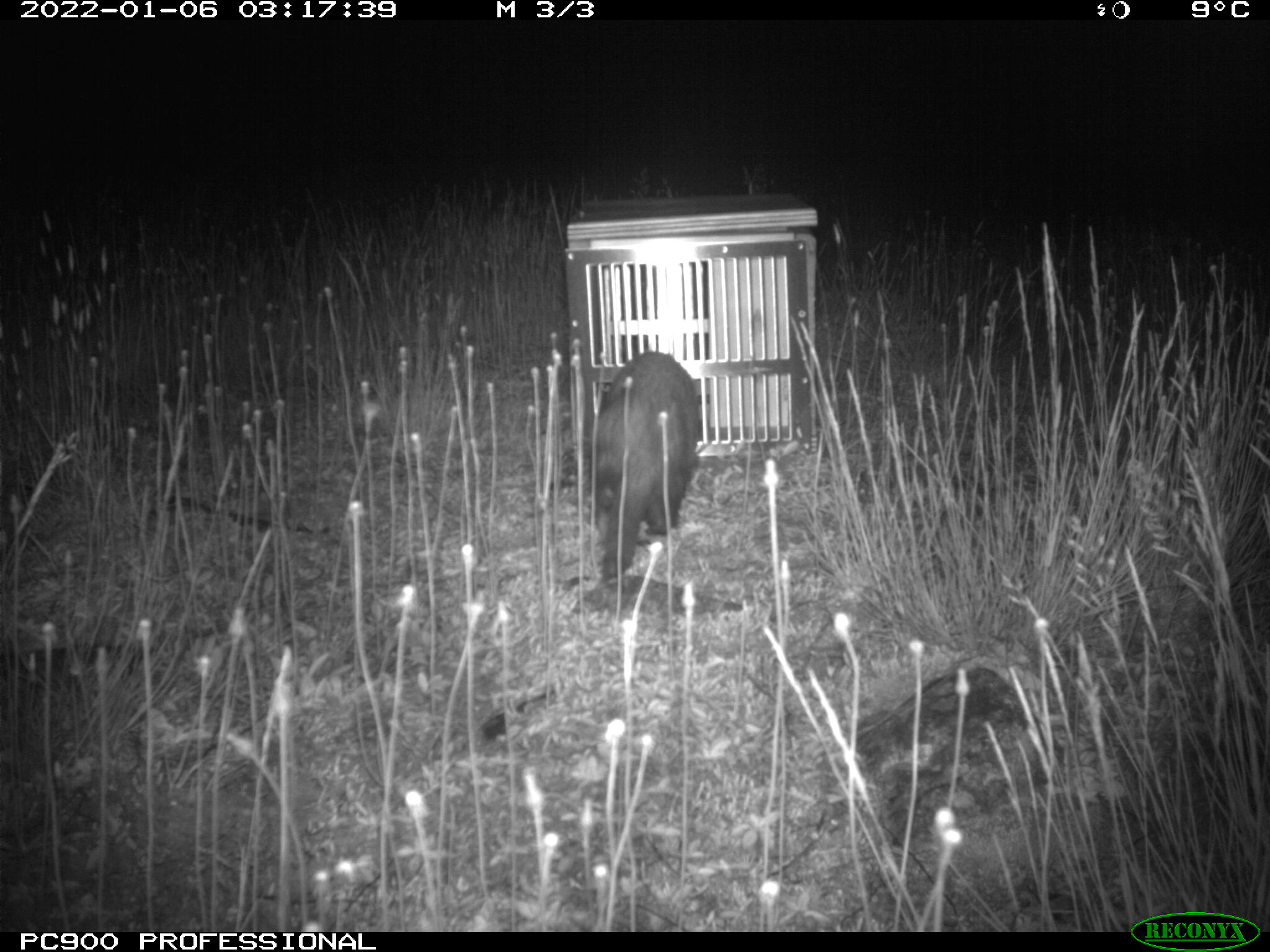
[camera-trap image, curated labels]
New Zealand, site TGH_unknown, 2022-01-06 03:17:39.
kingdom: Animalia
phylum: Chordata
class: Mammalia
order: Carnivora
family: Mustelidae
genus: Mustela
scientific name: Mustela furo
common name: ferret